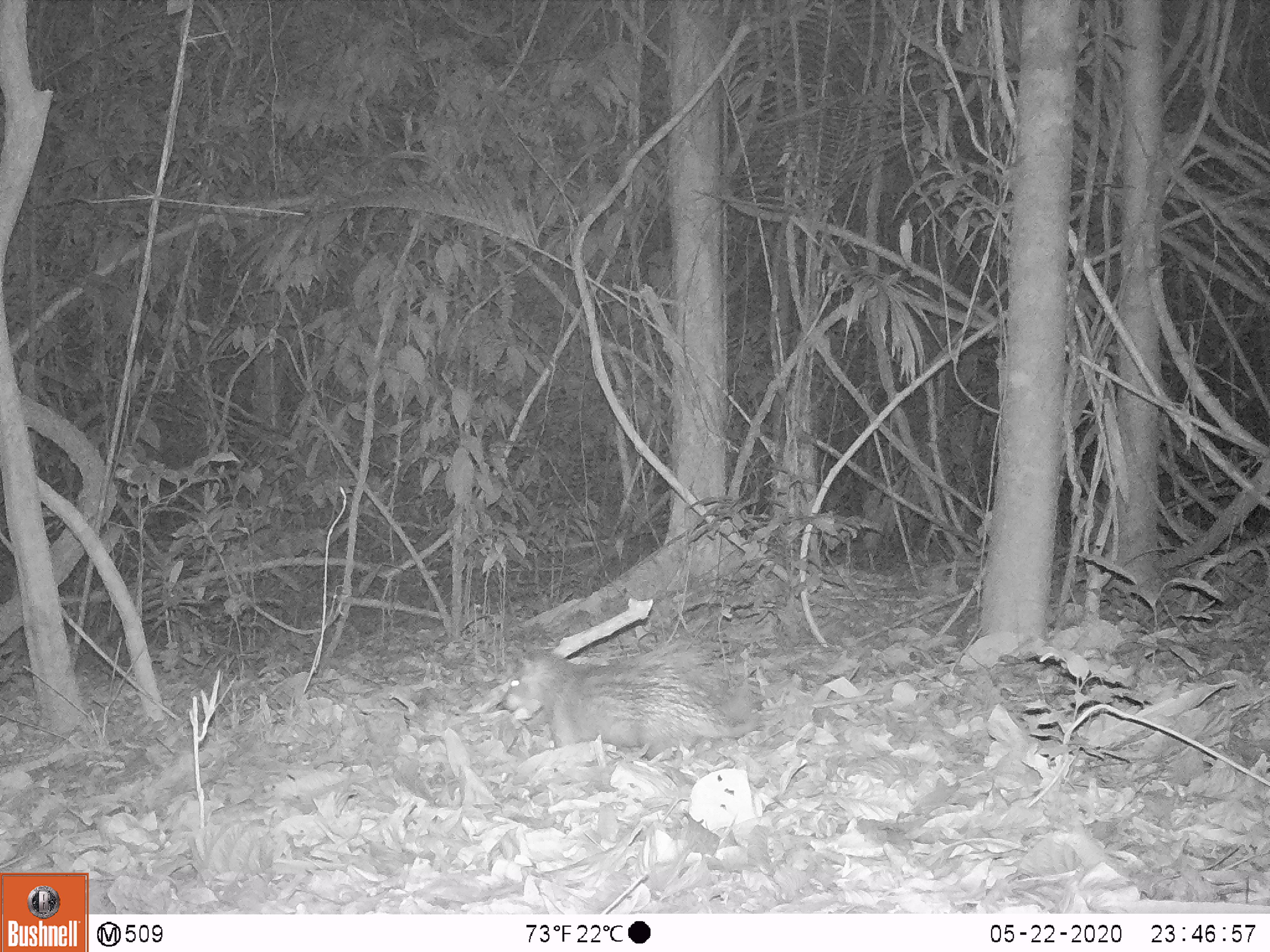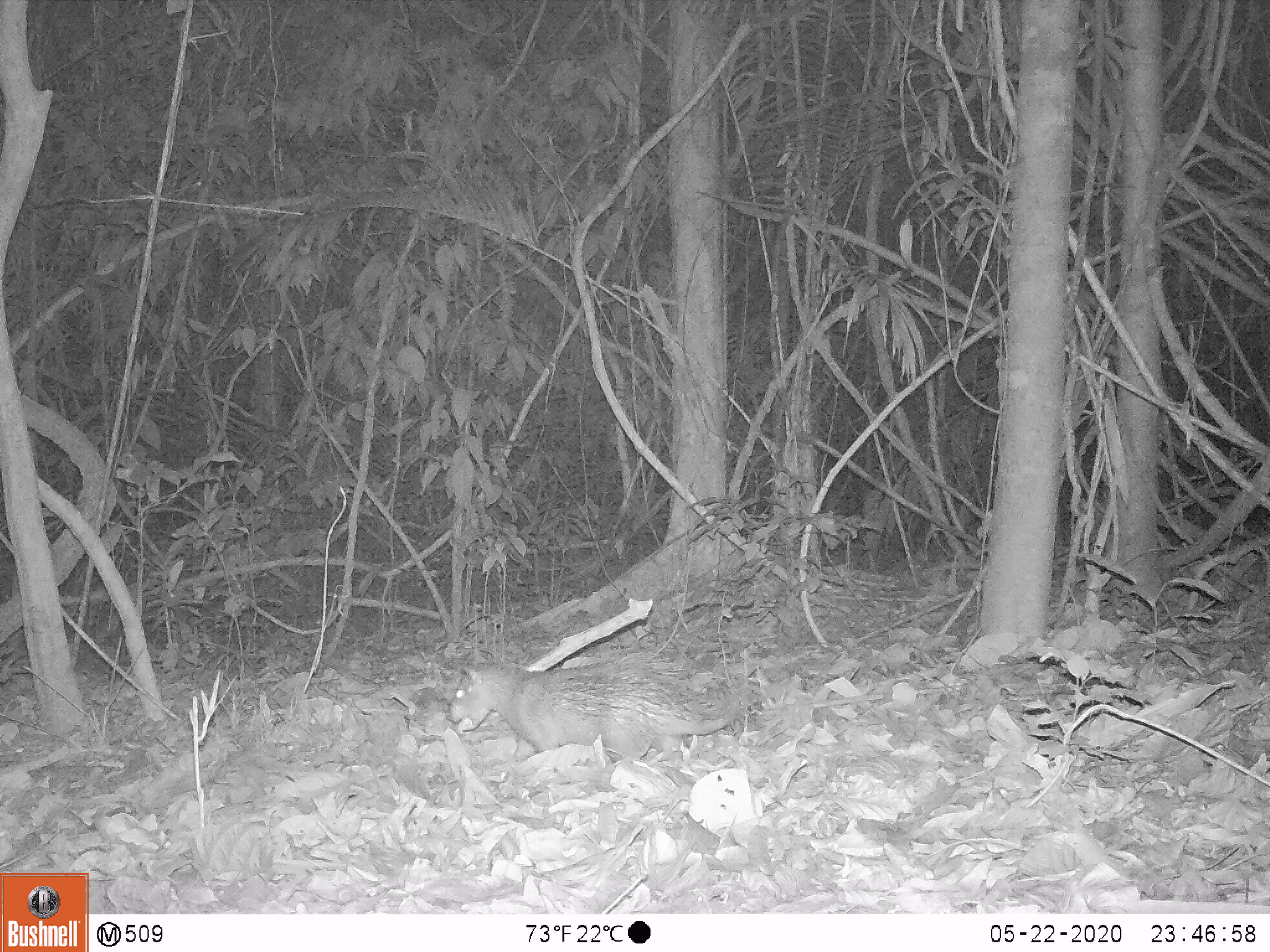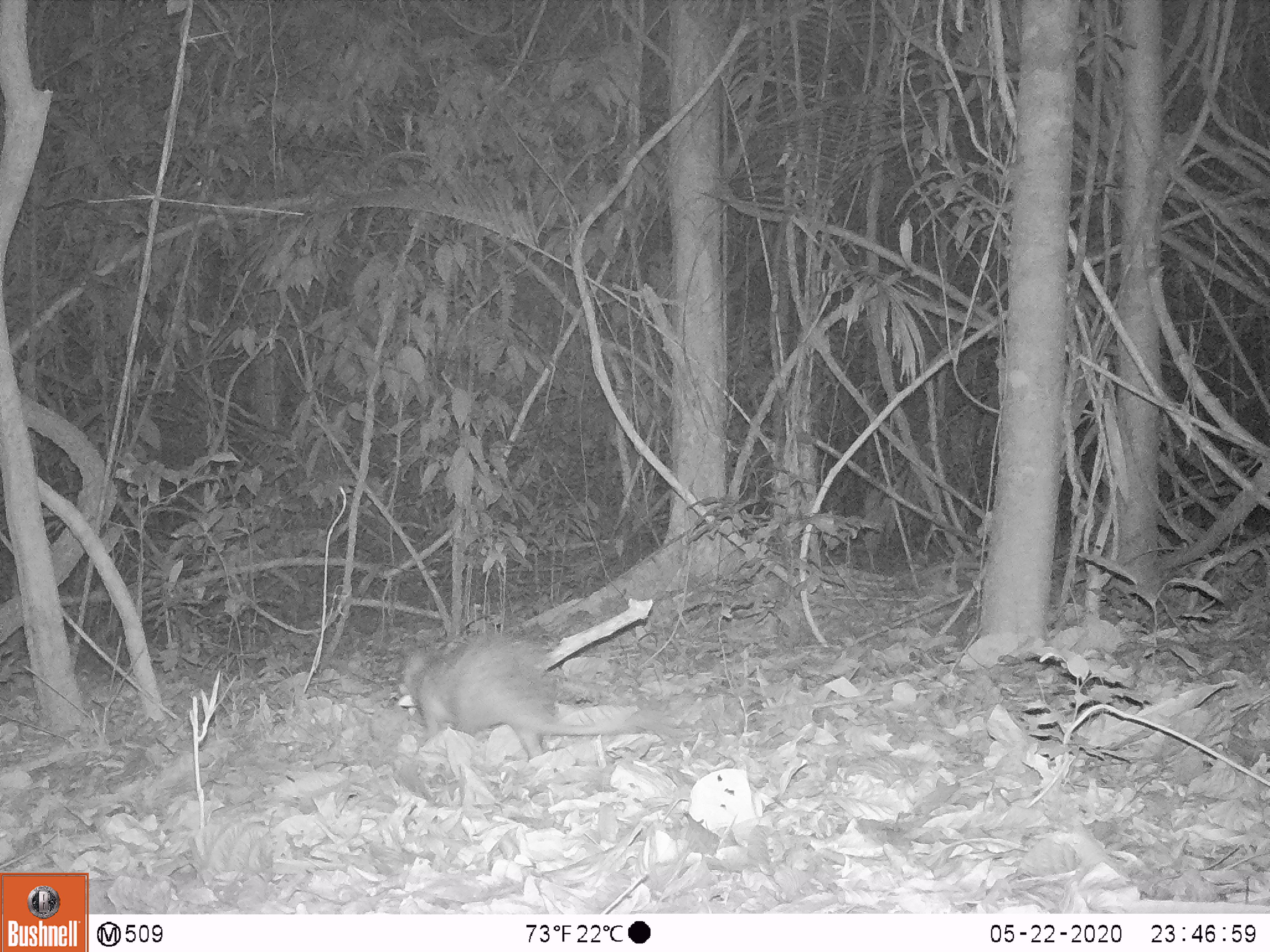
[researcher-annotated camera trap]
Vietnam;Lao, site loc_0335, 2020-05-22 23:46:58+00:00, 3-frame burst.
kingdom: Animalia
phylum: Chordata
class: Mammalia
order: Rodentia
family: Hystricidae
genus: Atherurus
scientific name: Atherurus macrourus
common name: asiatic brush-tailed porcupine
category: asiatic brush tailed porcupine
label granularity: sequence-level